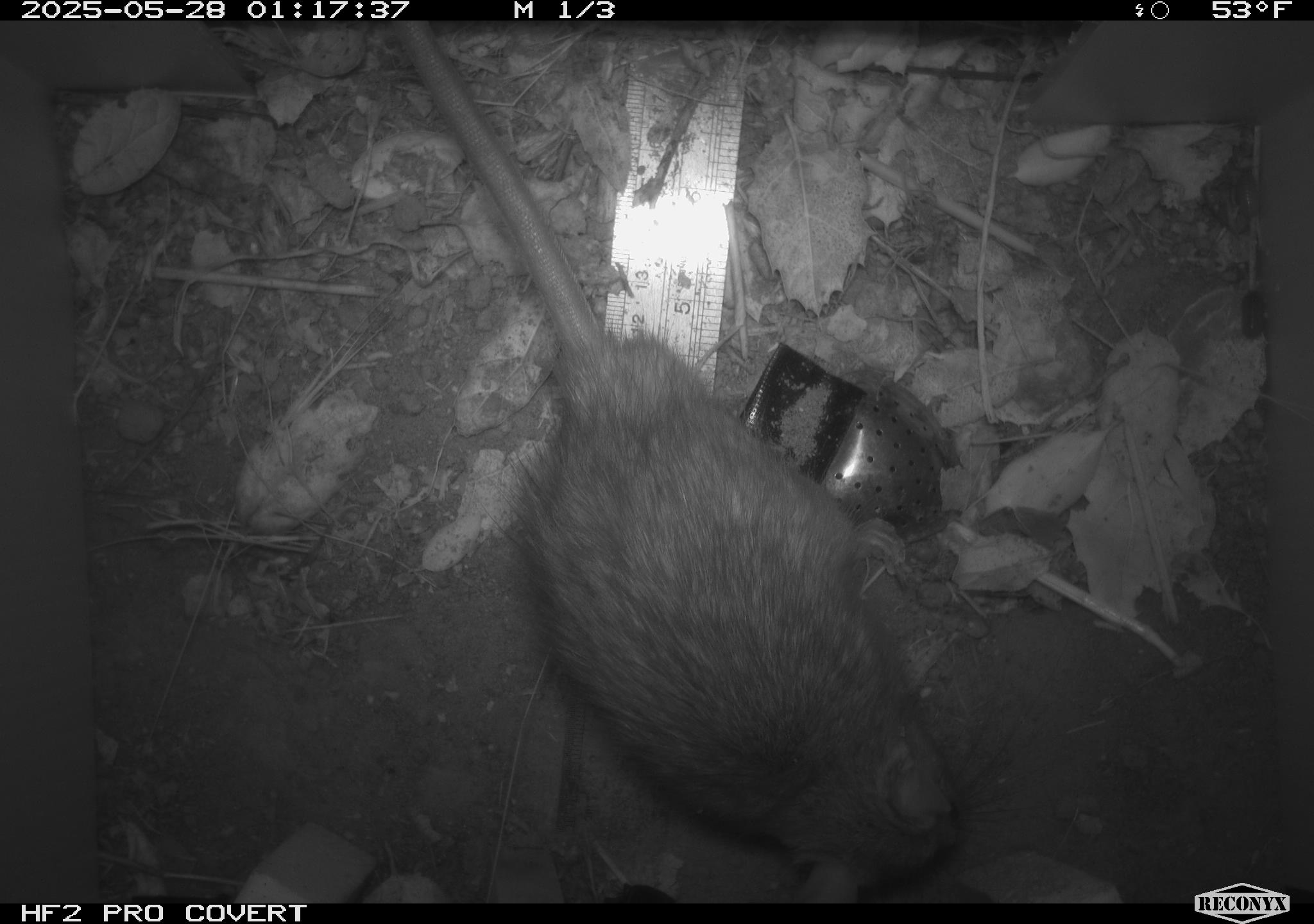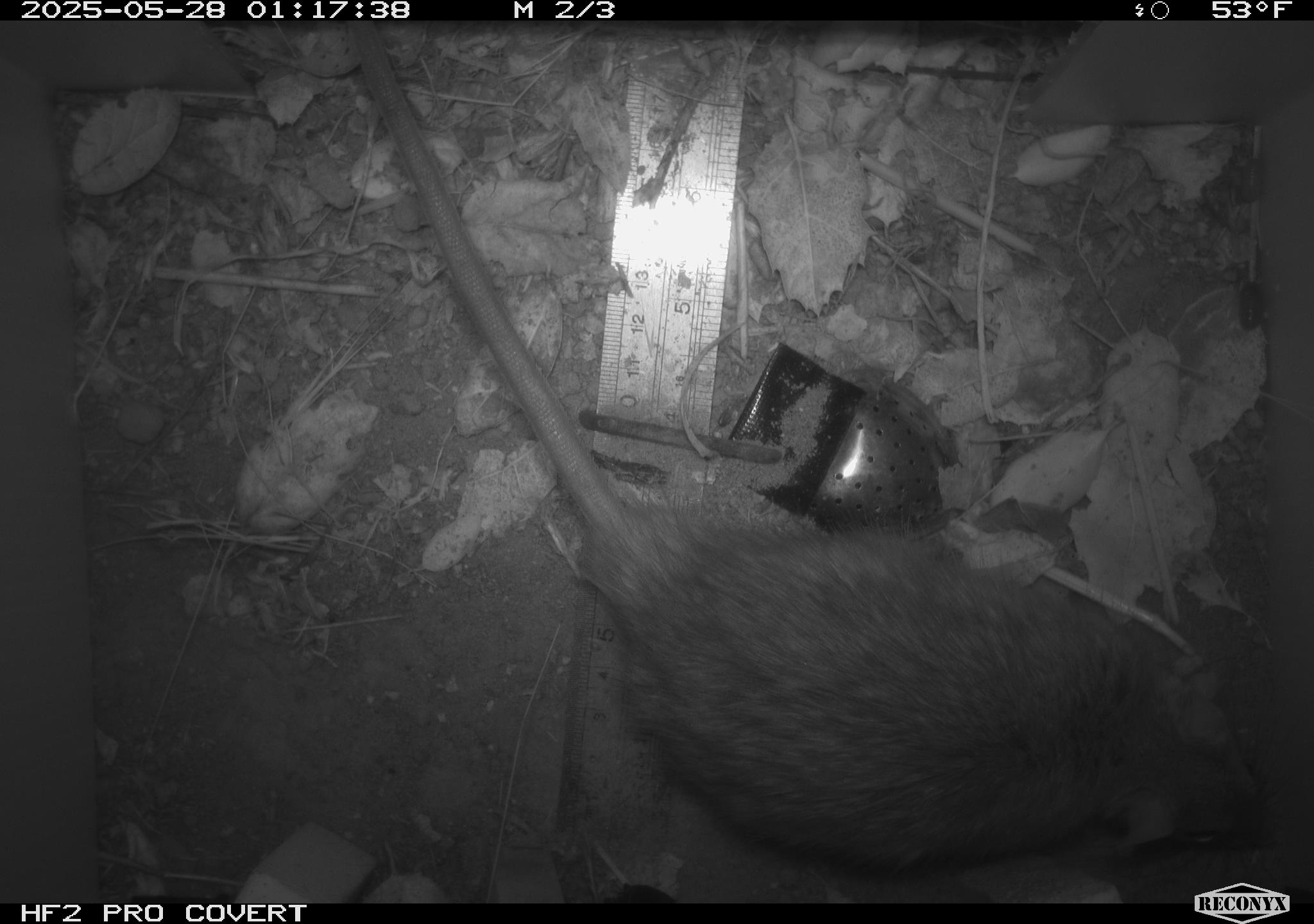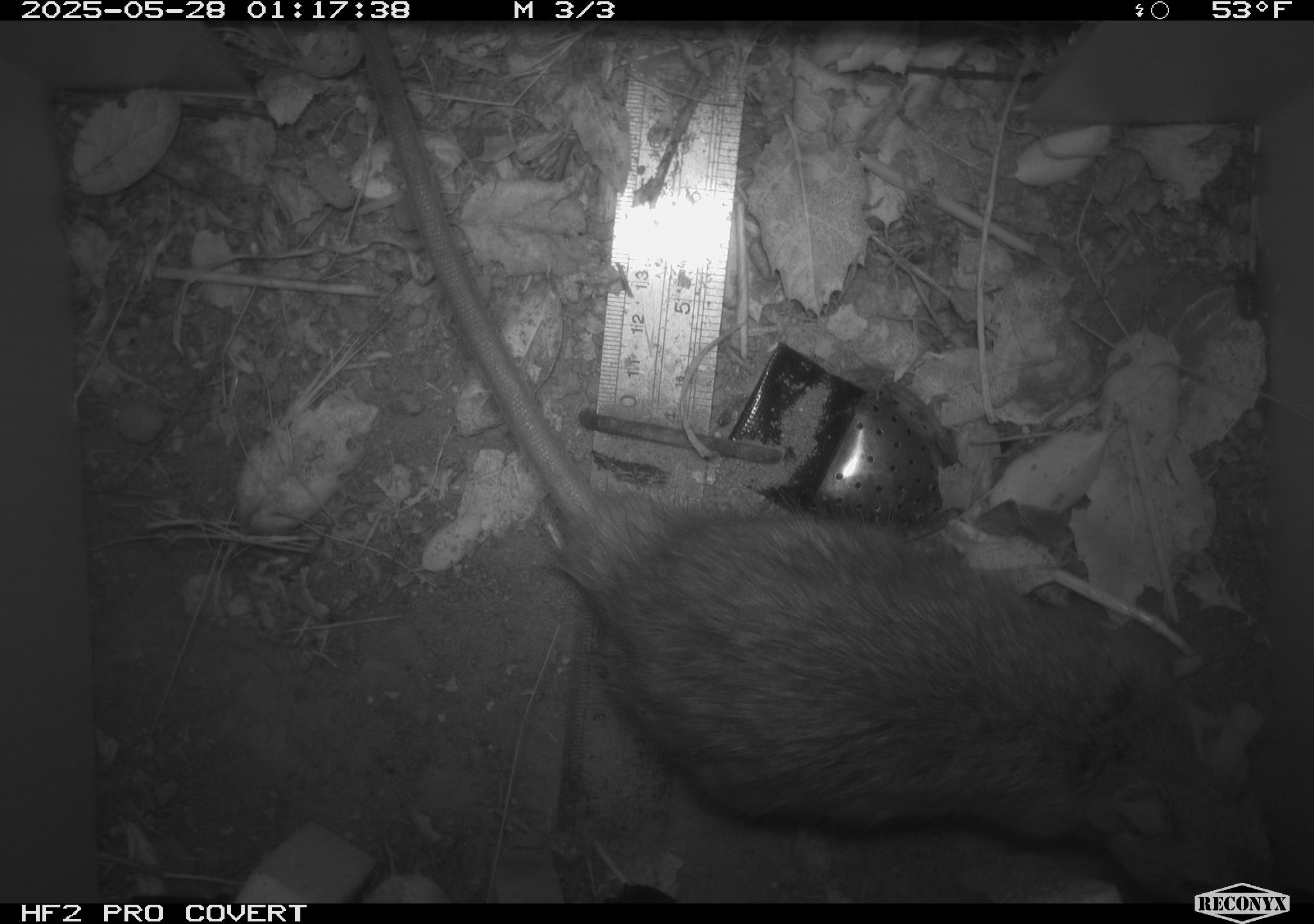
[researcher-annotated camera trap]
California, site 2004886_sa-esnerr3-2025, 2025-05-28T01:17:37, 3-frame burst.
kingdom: Animalia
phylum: Chordata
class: Mammalia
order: Rodentia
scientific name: Rodentia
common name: rodent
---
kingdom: Animalia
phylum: Chordata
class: Mammalia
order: Rodentia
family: Muridae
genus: Rattus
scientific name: Rattus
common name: rat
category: rattus species